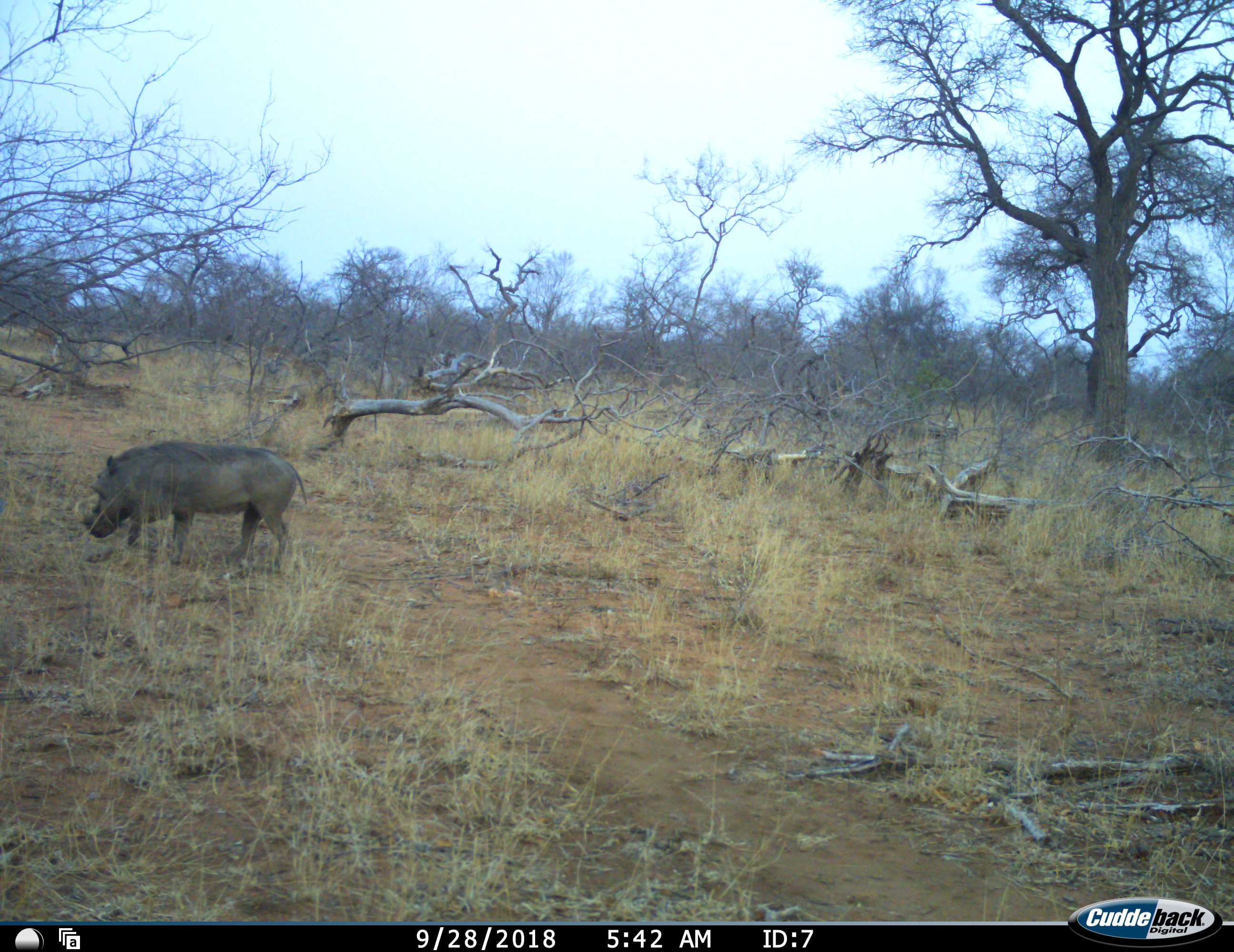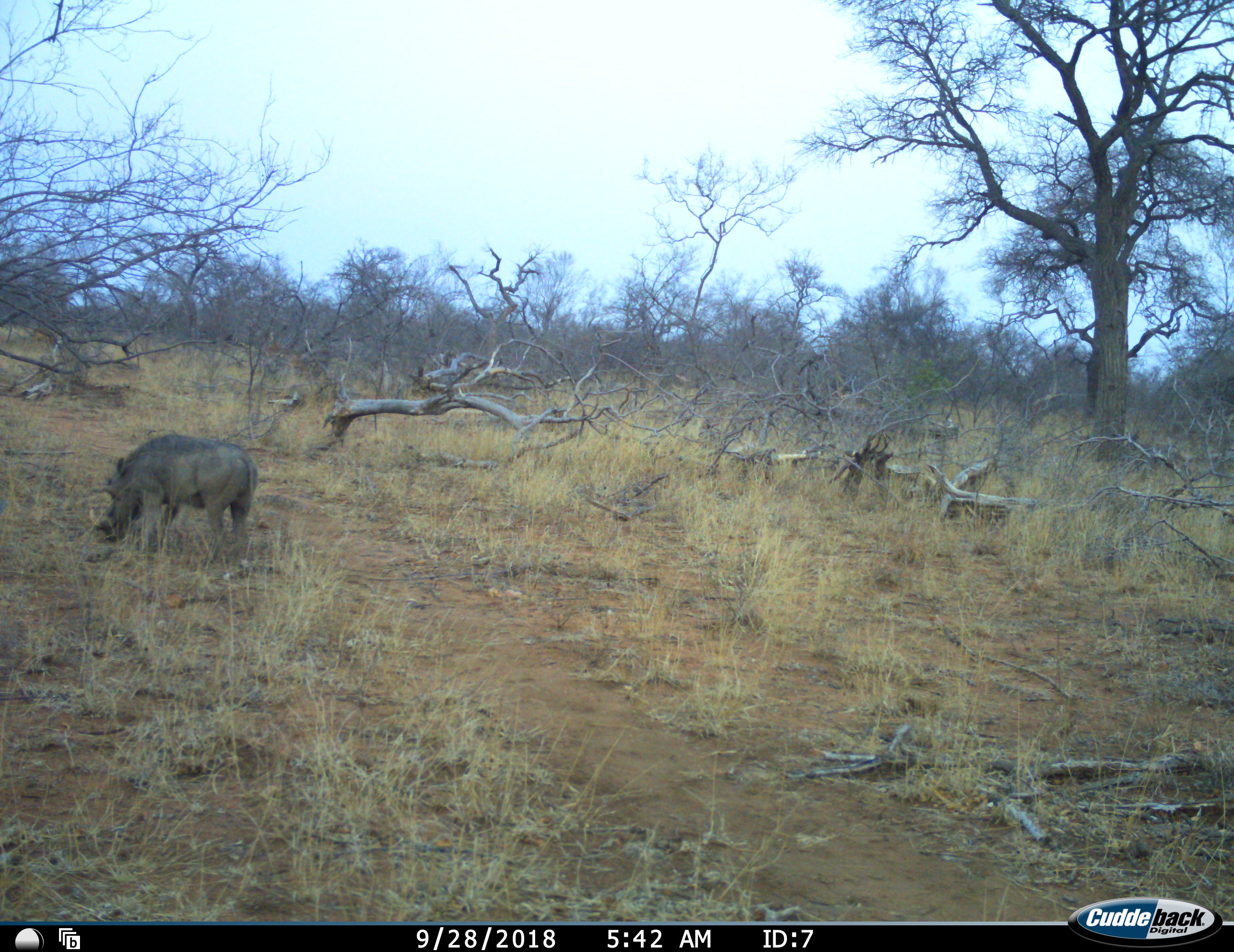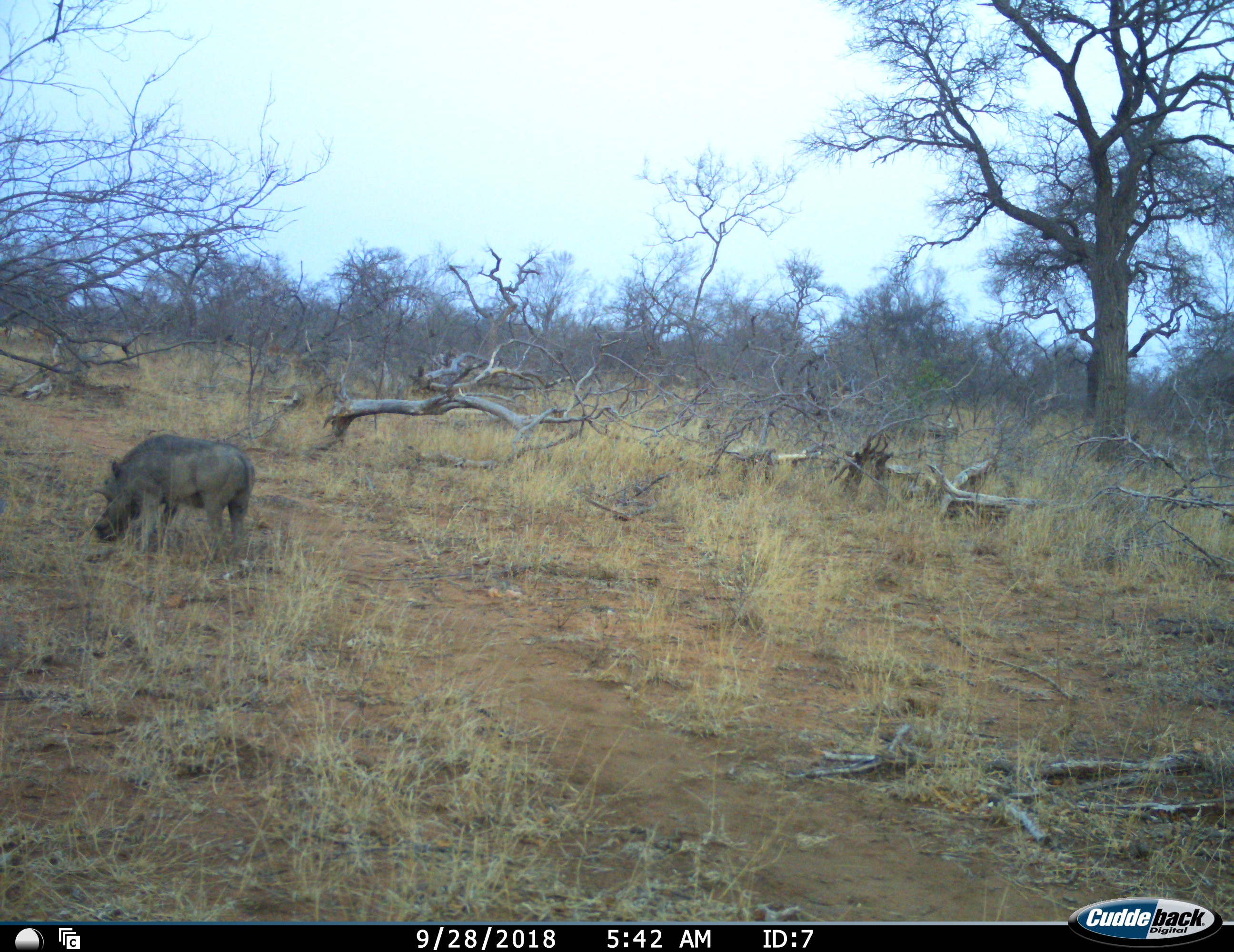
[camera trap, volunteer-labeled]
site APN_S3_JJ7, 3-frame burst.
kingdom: Animalia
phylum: Chordata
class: Mammalia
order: Artiodactyla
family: Suidae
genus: Phacochoerus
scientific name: Phacochoerus africanus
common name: warthog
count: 1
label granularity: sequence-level